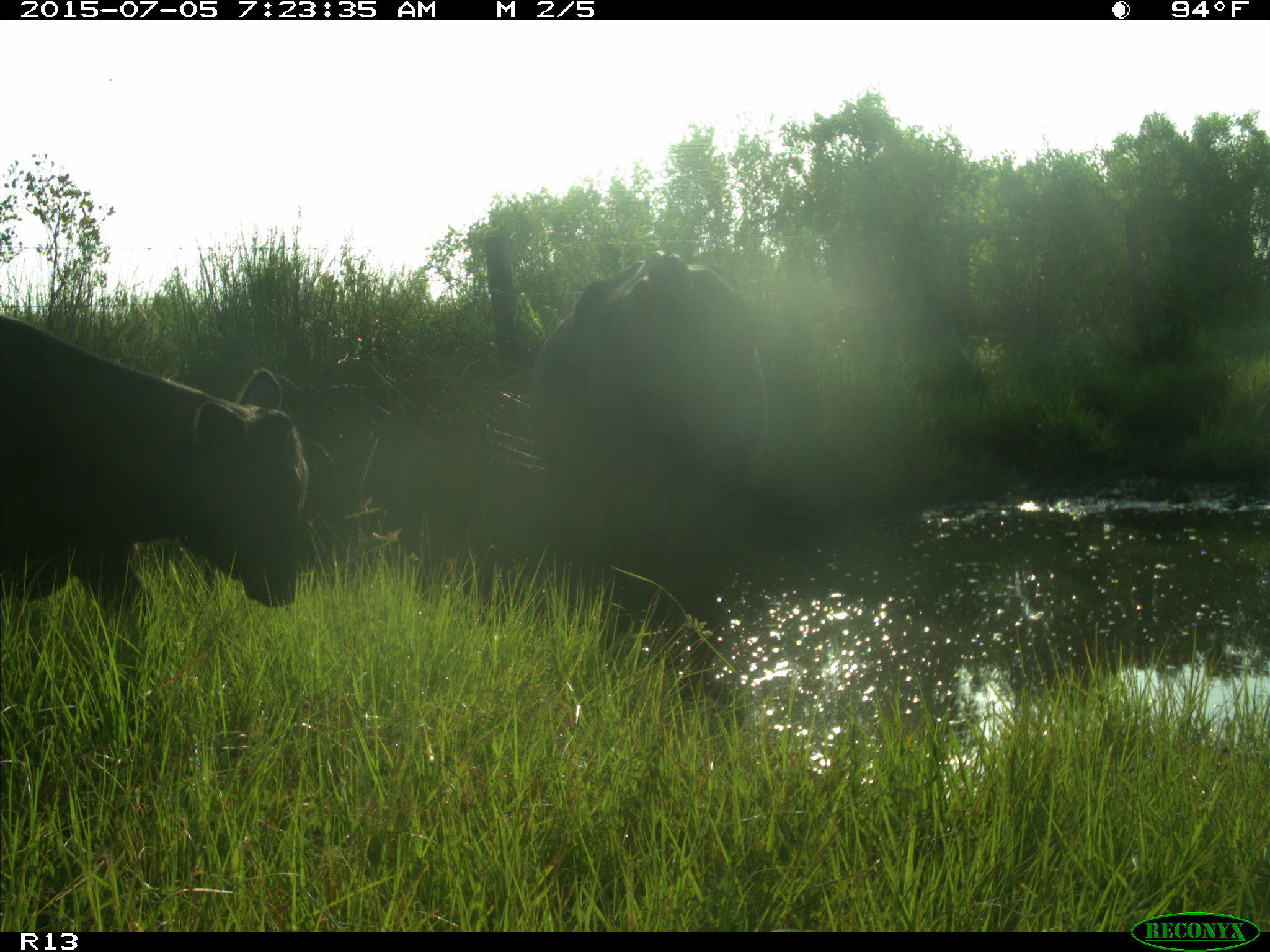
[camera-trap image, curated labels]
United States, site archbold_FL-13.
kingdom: Animalia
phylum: Chordata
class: Mammalia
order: Artiodactyla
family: Bovidae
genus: Bos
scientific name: Bos taurus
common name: domestic cow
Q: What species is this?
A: Bos taurus (domestic cow).